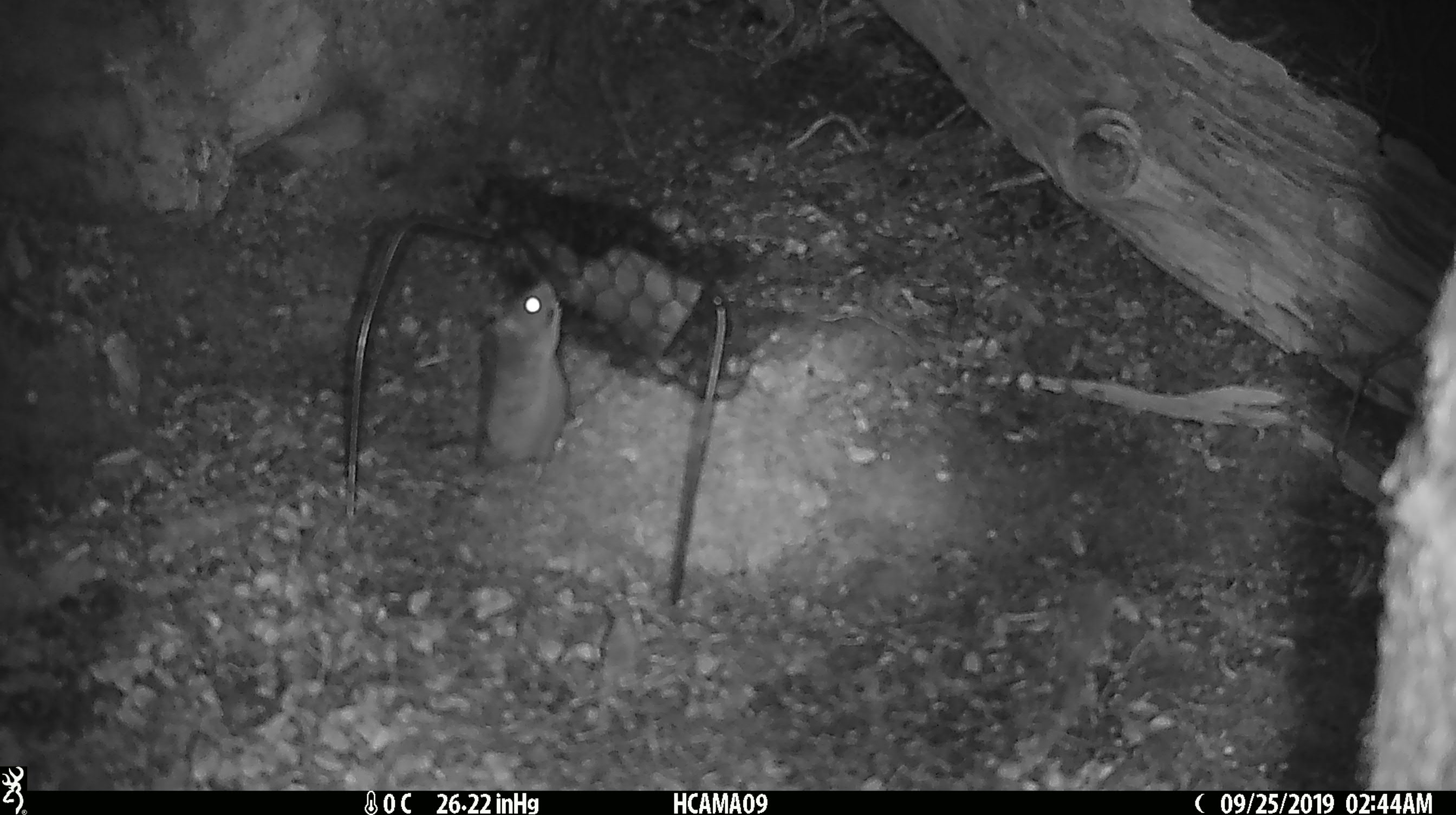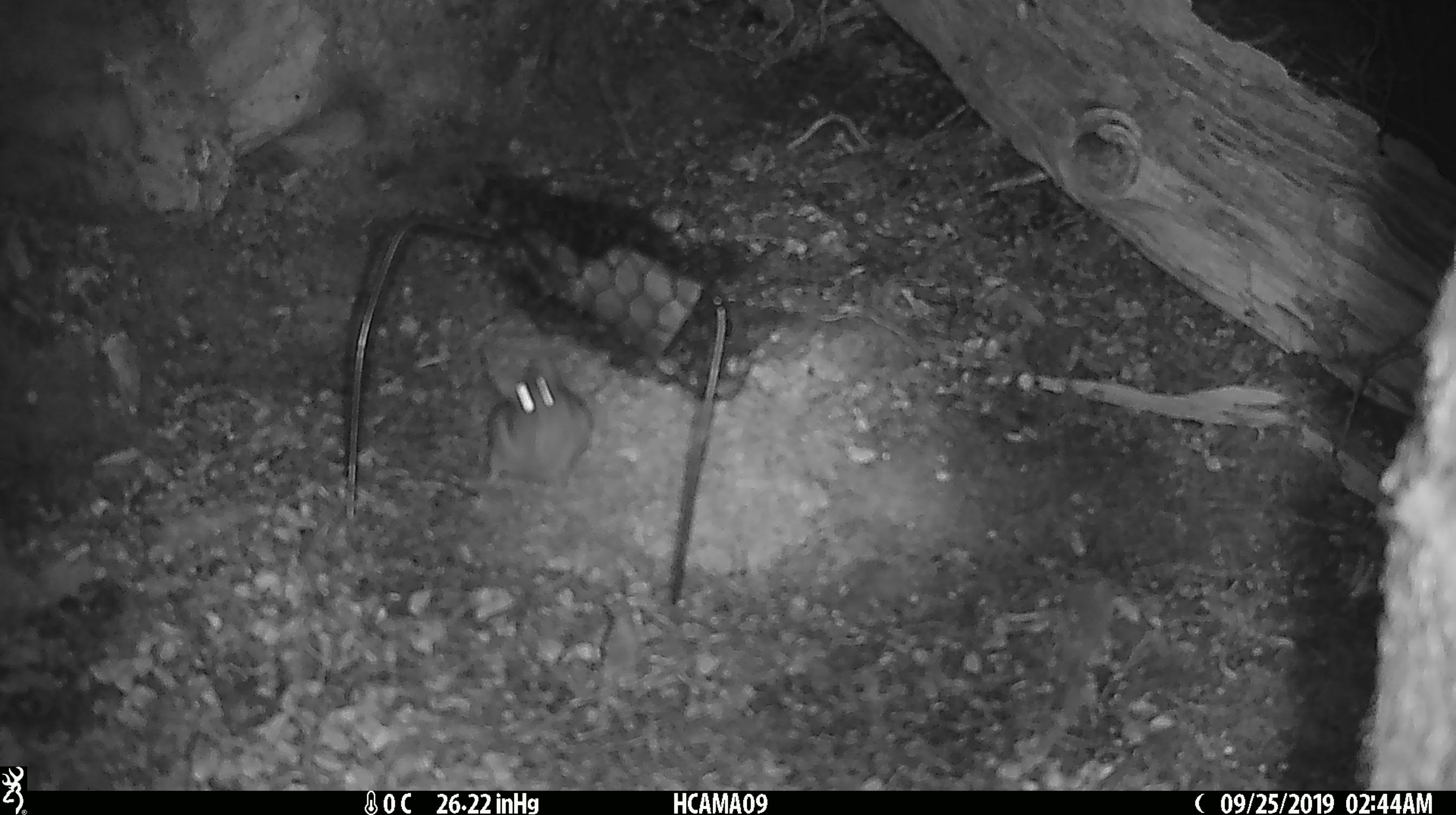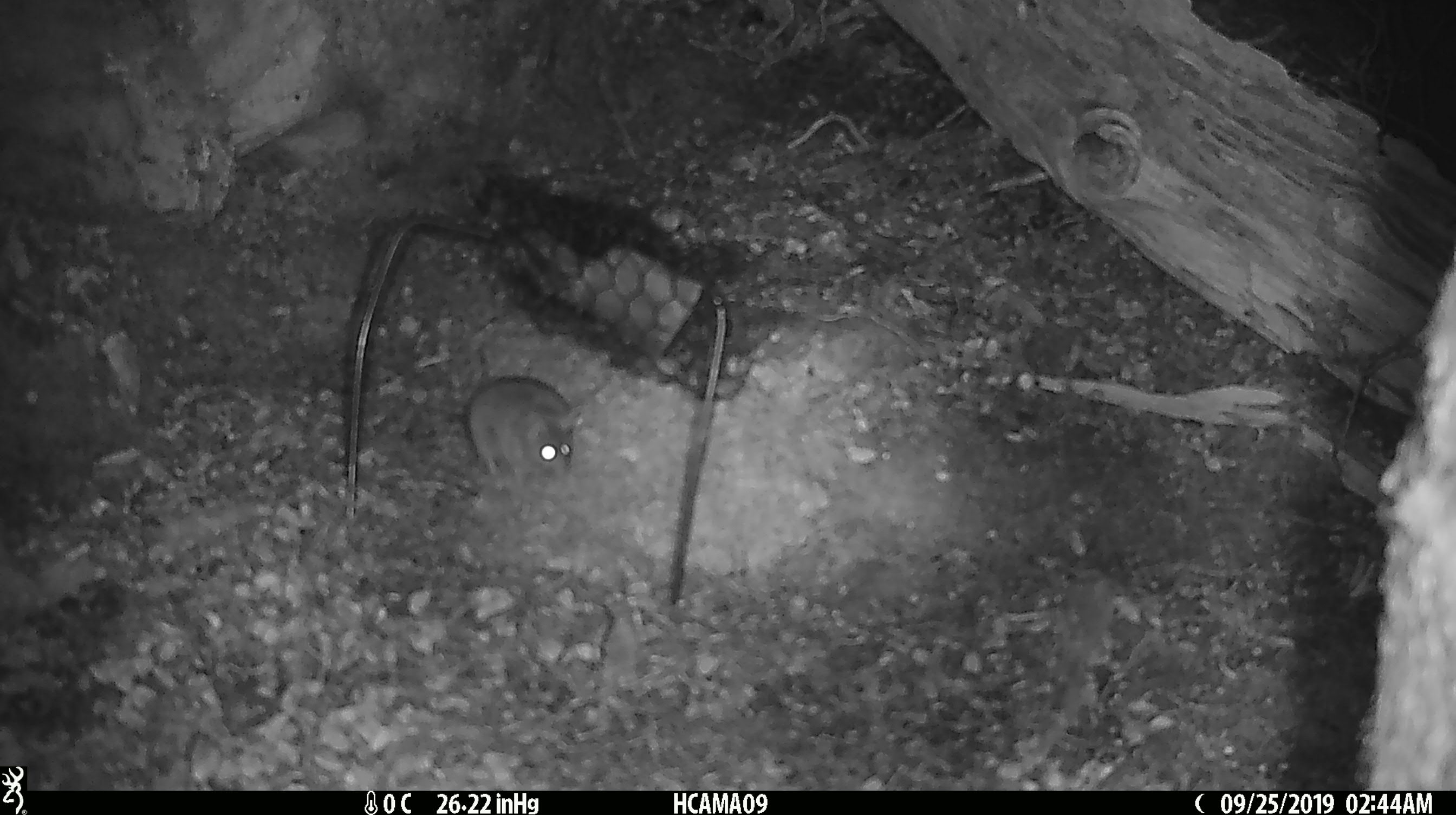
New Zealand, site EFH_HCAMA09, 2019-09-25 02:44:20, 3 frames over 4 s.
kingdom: Animalia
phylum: Chordata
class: Mammalia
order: Rodentia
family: Muridae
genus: Mus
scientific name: Mus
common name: mouse